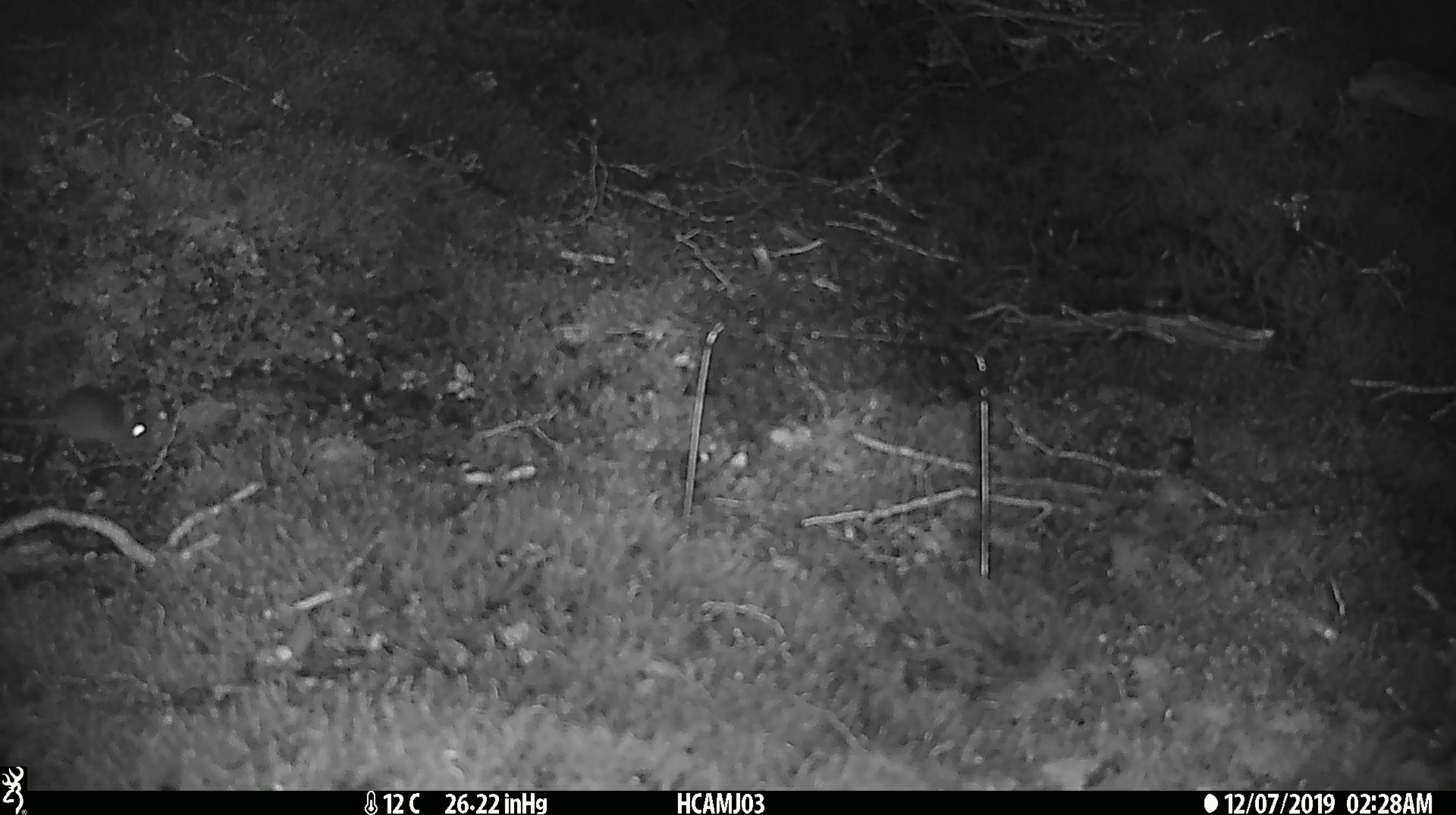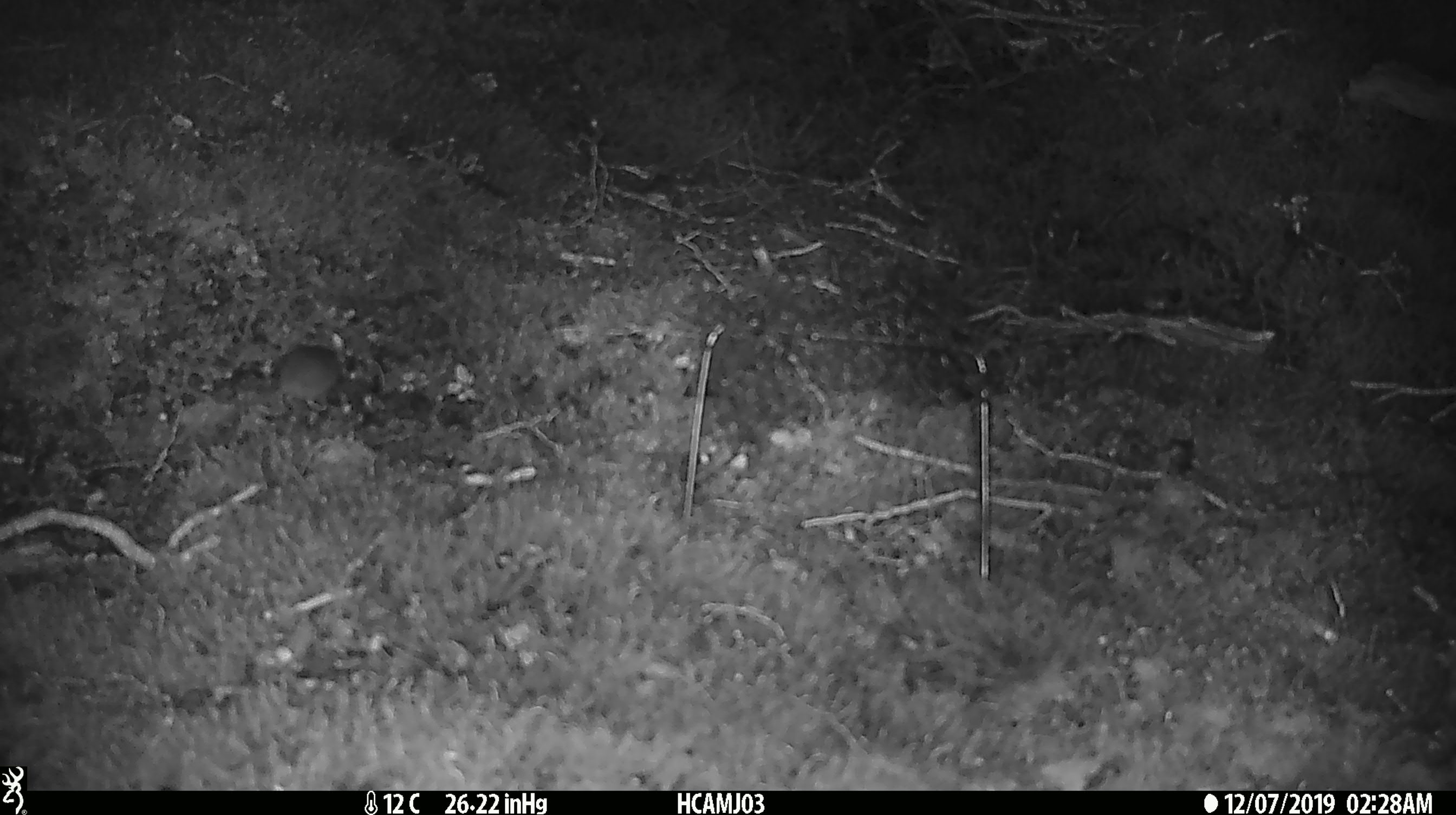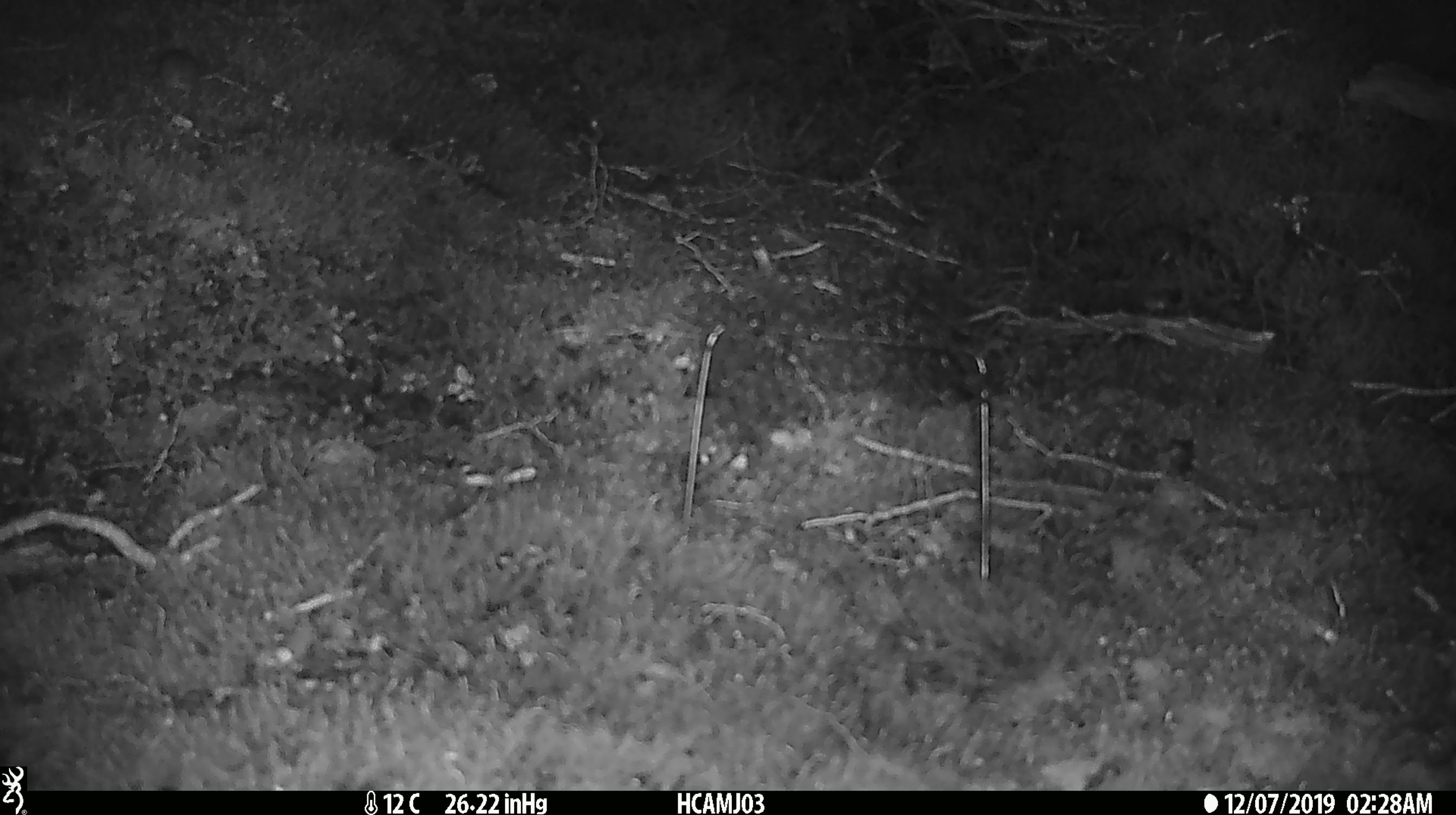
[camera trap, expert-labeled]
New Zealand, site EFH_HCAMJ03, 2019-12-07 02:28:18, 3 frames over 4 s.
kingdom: Animalia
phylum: Chordata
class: Mammalia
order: Rodentia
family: Muridae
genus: Mus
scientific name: Mus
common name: mouse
Mouse (Mus).